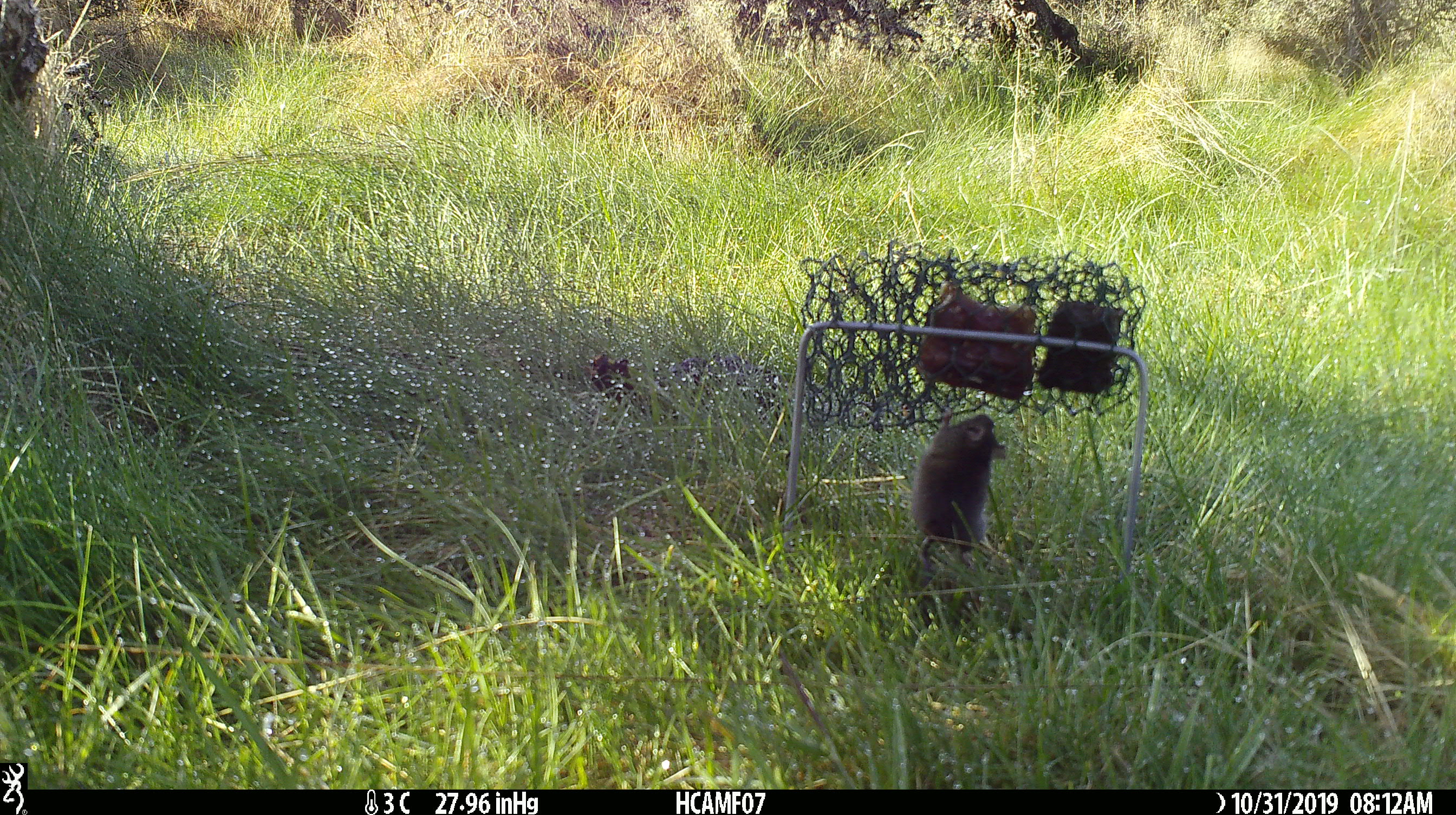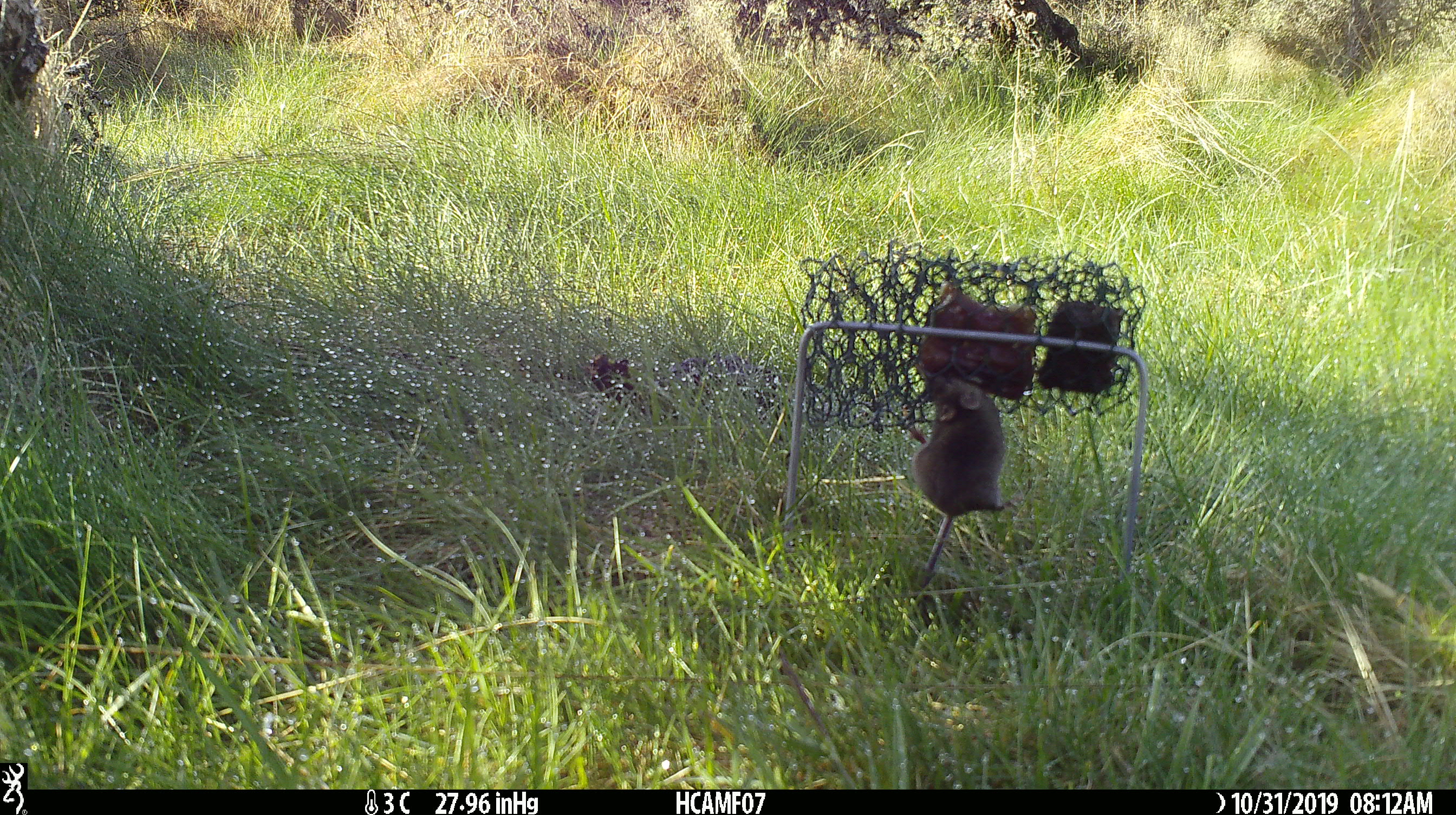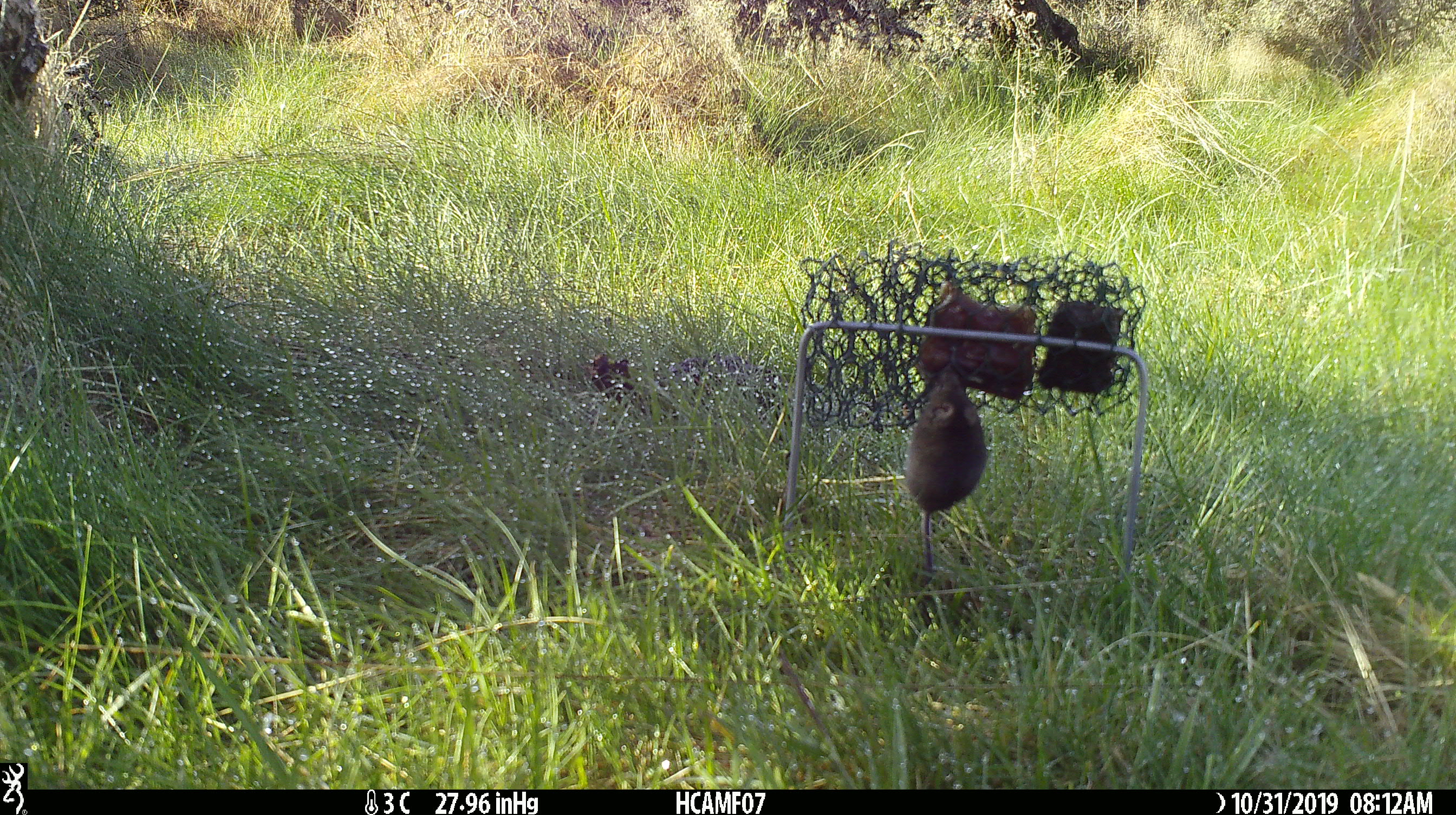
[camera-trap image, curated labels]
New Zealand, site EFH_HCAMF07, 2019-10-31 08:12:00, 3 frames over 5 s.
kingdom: Animalia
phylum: Chordata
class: Mammalia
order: Rodentia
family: Muridae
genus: Mus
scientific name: Mus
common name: mouse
Mouse (Mus).